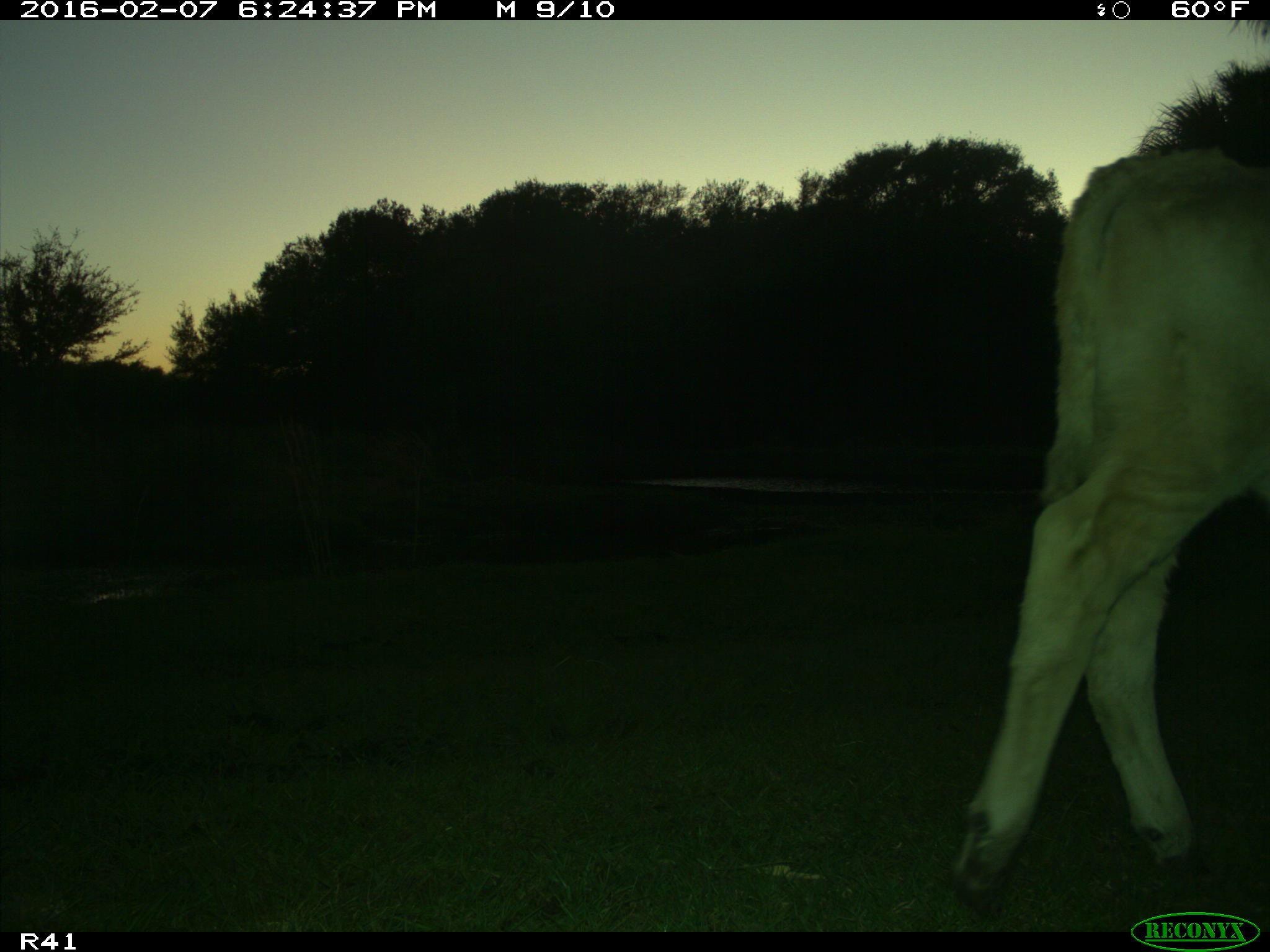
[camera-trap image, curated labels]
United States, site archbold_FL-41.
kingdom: Animalia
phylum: Chordata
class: Mammalia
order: Artiodactyla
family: Bovidae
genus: Bos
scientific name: Bos taurus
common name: domestic cow